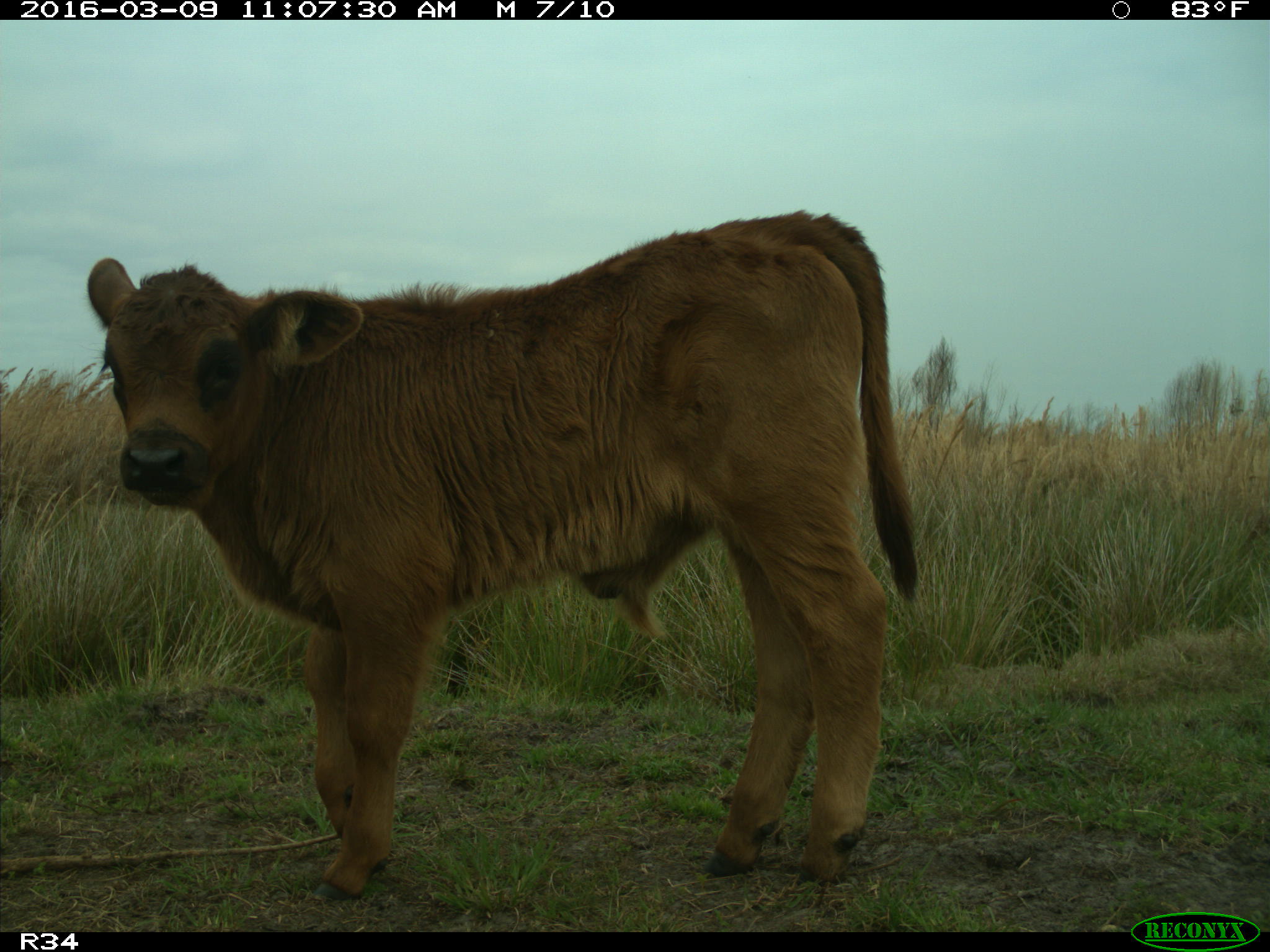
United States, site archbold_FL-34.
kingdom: Animalia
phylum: Chordata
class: Mammalia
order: Artiodactyla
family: Bovidae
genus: Bos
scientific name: Bos taurus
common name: domestic cow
Bos taurus (domestic cow).